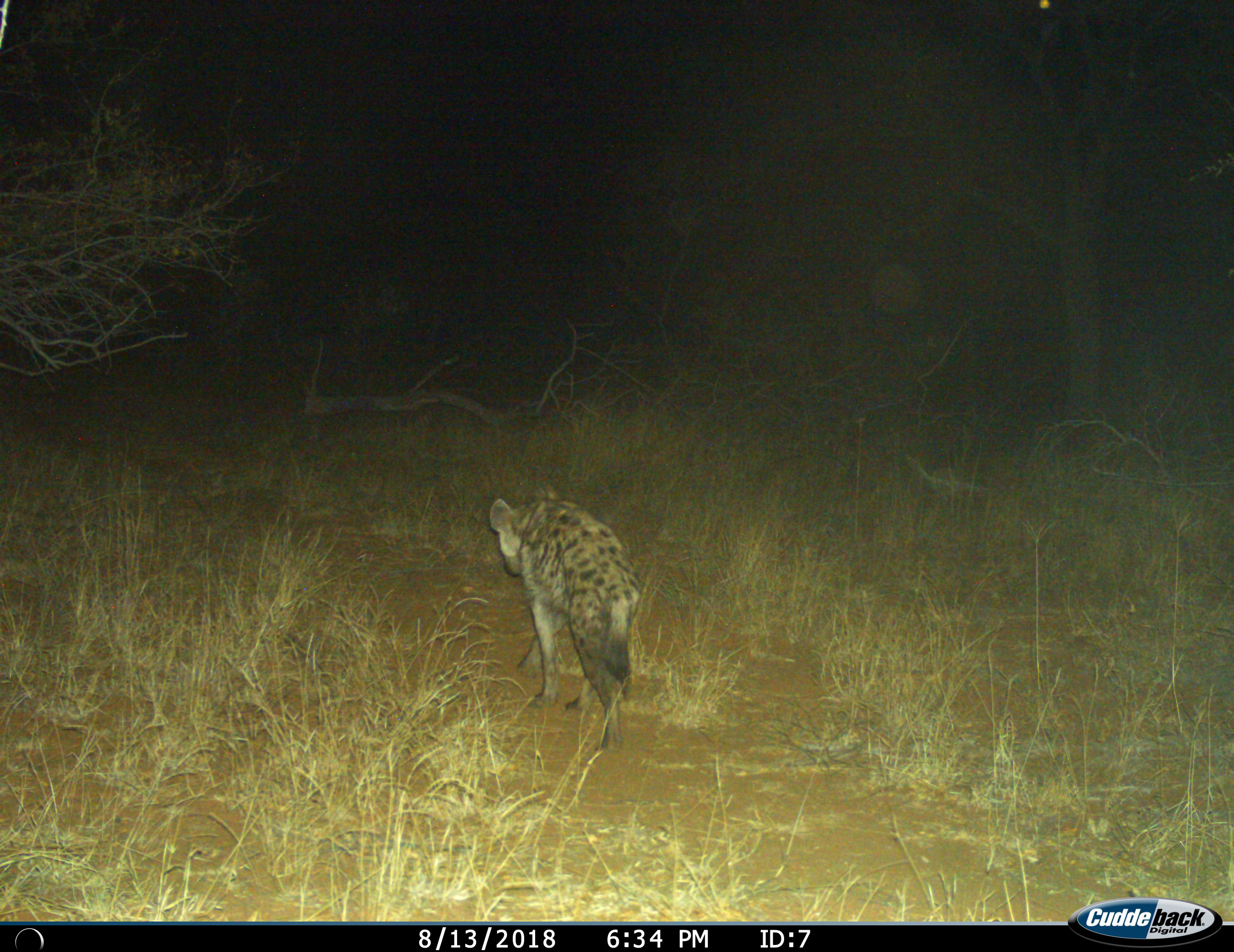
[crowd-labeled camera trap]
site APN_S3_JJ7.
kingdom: Animalia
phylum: Chordata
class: Mammalia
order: Carnivora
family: Hyaenidae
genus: Crocuta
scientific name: Crocuta crocuta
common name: spotted hyena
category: hyenaspotted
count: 1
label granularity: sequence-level